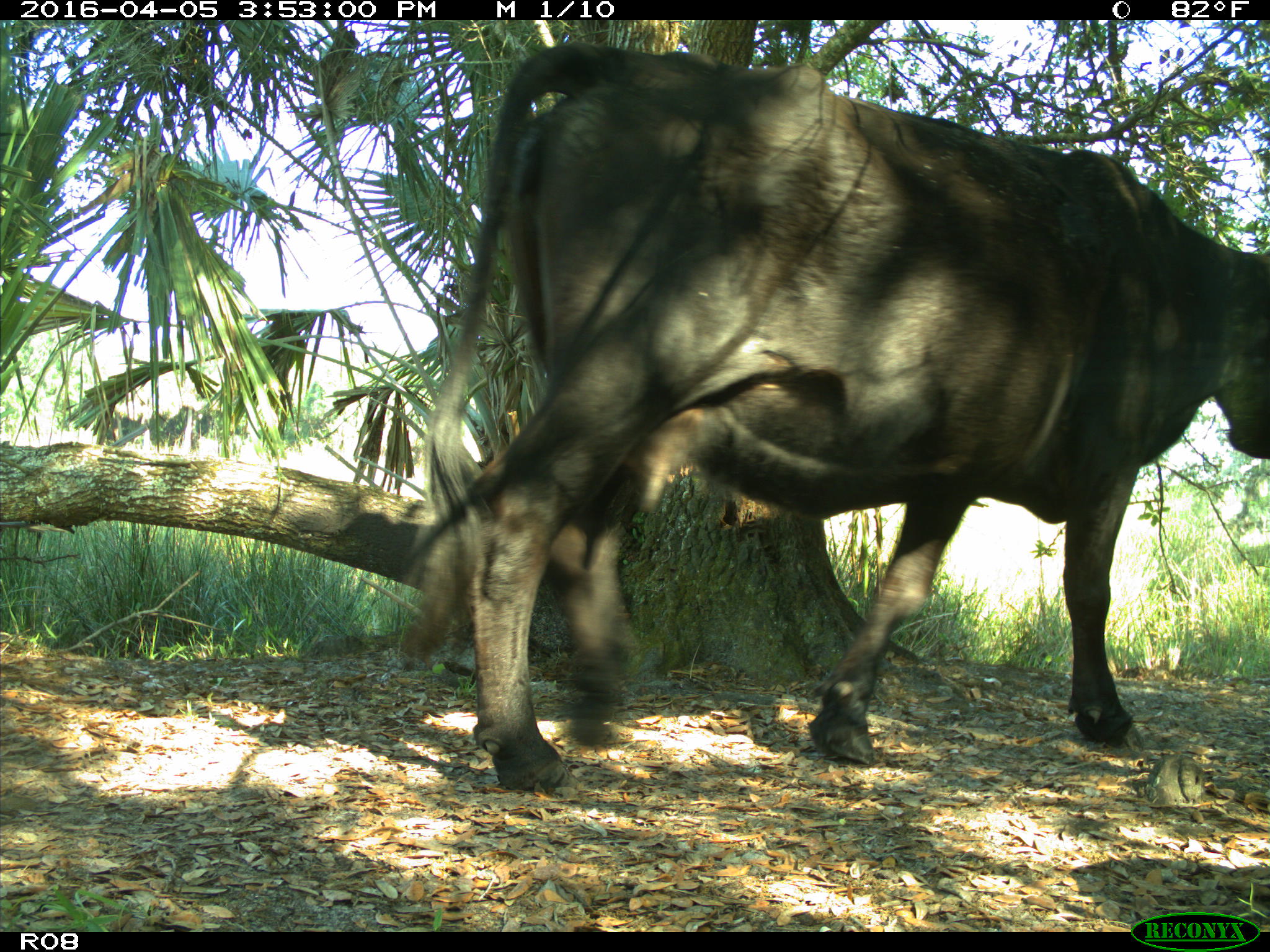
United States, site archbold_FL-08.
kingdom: Animalia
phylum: Chordata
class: Mammalia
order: Artiodactyla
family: Bovidae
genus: Bos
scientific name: Bos taurus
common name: domestic cow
Bos taurus (domestic cow).